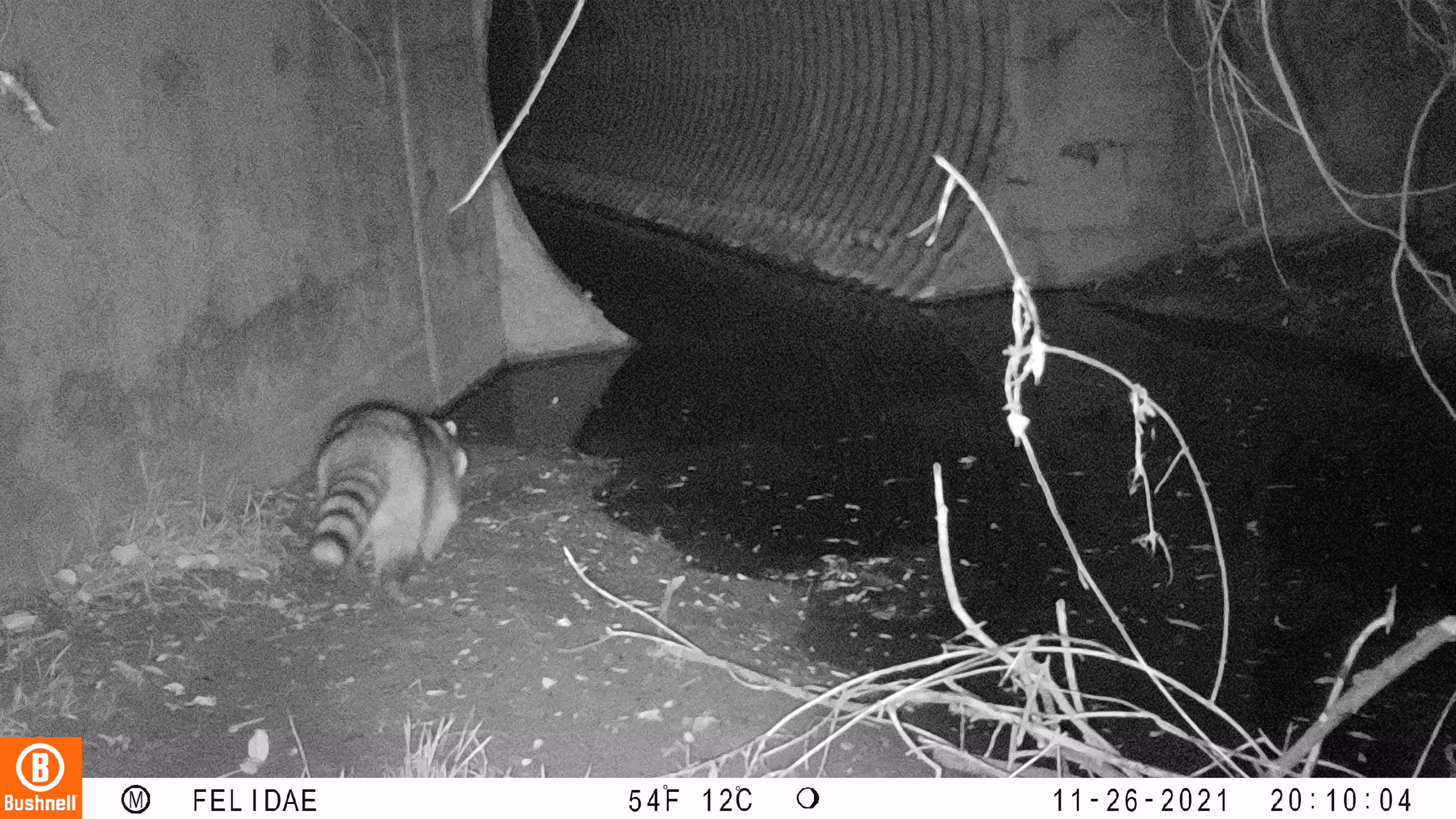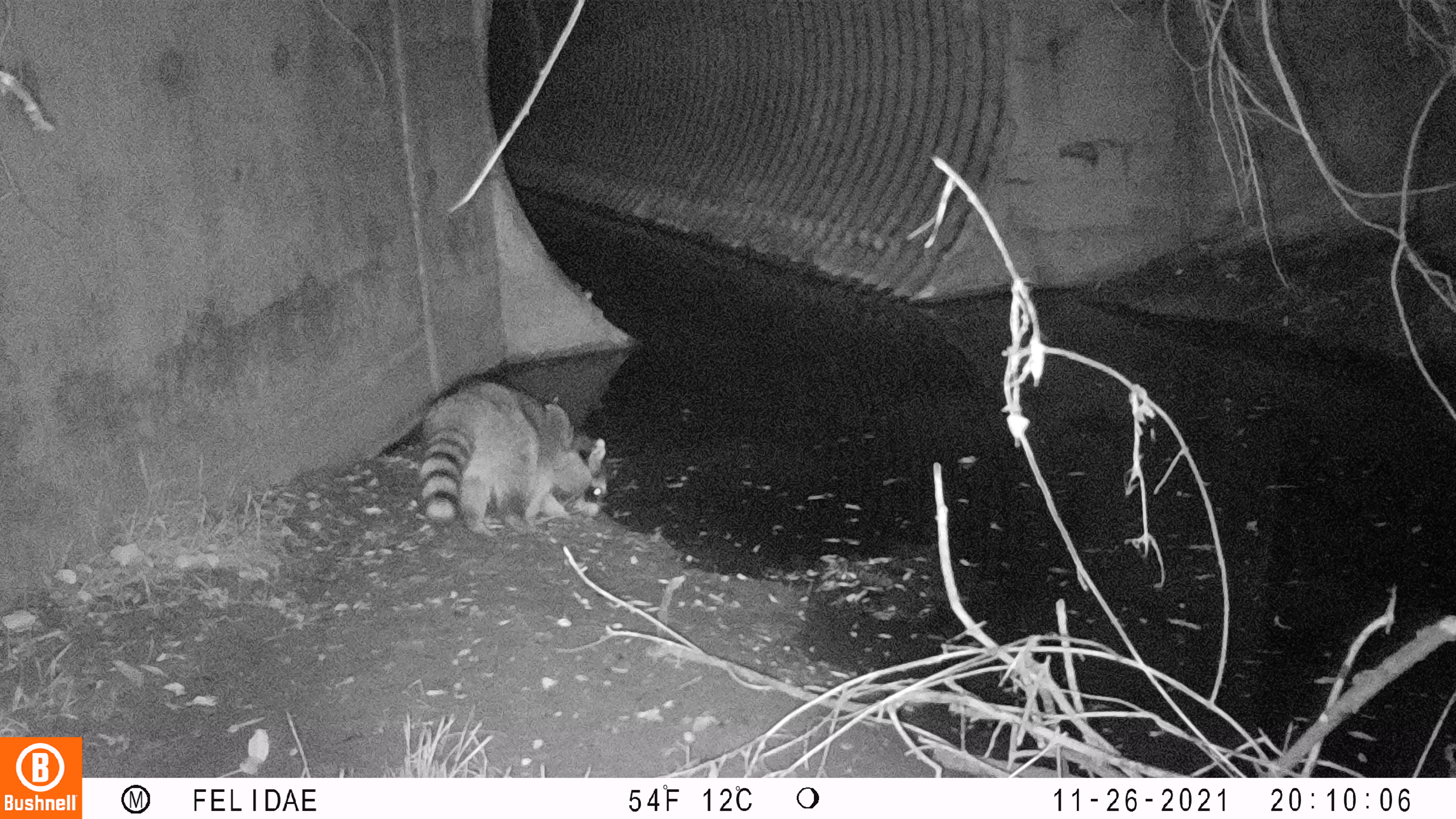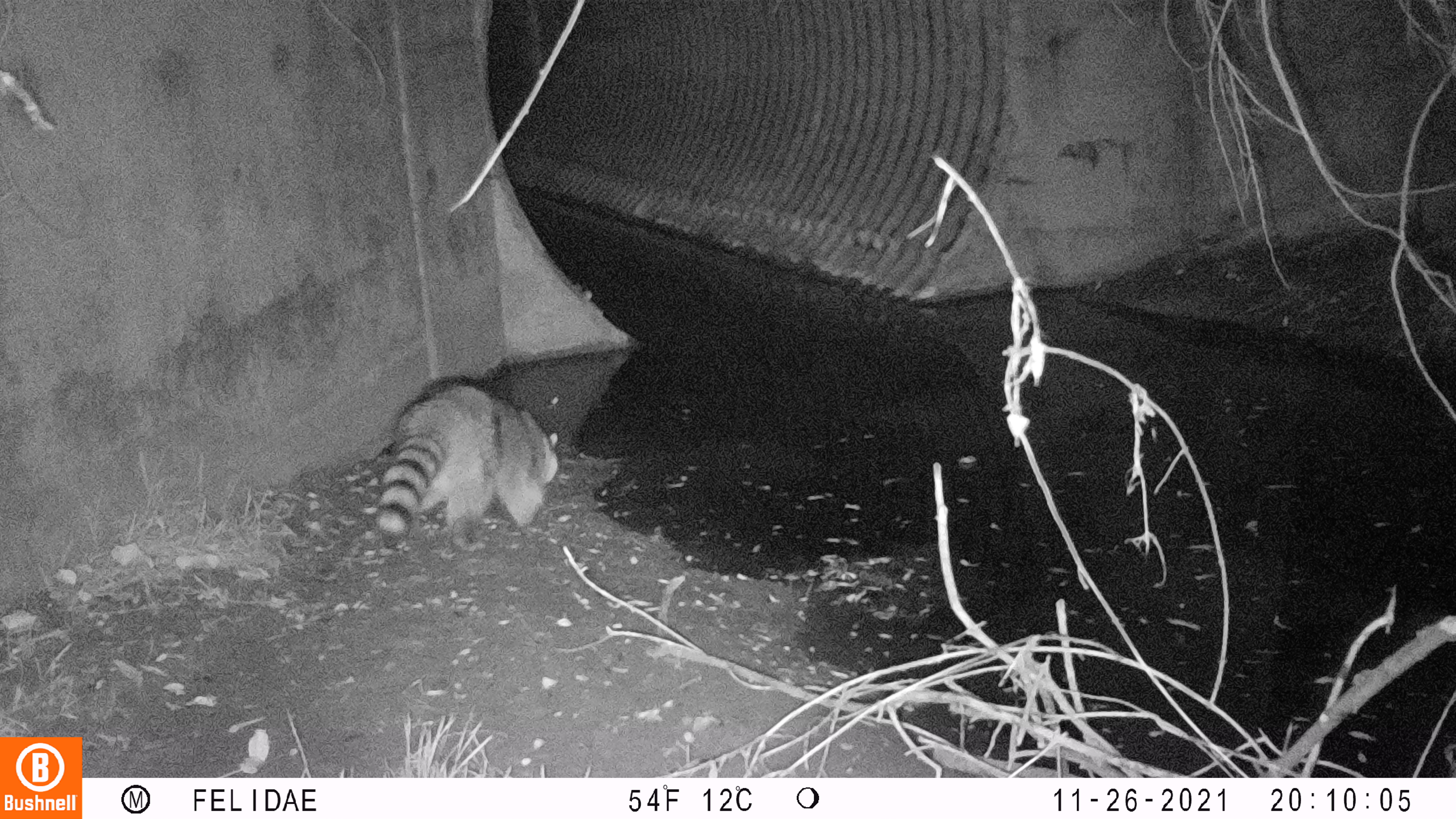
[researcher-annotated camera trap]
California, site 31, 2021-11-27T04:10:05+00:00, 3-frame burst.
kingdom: Animalia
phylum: Chordata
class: Mammalia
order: Carnivora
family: Procyonidae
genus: Procyon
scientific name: Procyon lotor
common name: raccoon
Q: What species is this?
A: Raccoon (Procyon lotor).